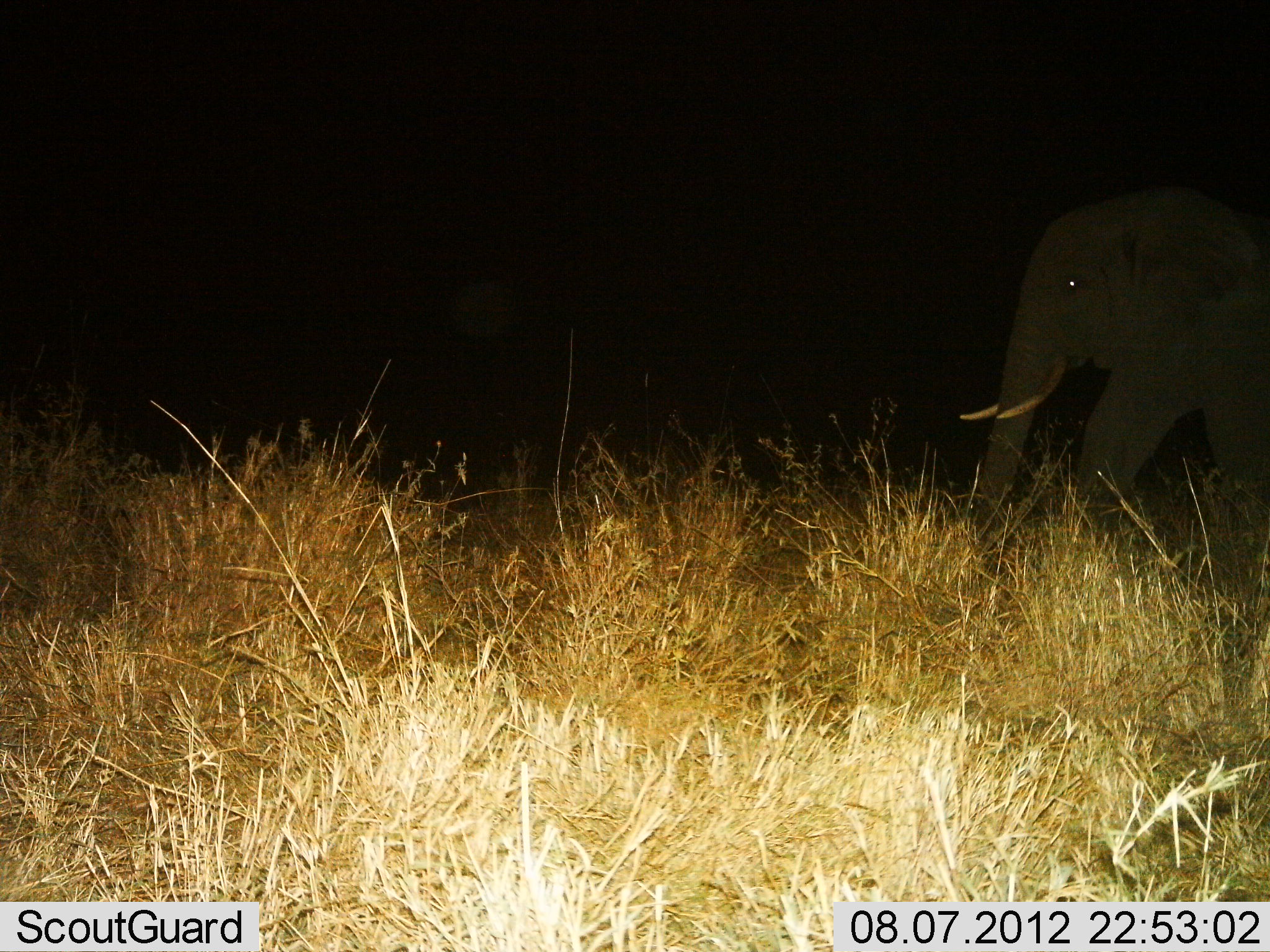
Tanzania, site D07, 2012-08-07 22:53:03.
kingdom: Animalia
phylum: Chordata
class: Mammalia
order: Proboscidea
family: Elephantidae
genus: Loxodonta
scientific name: Loxodonta africana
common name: african bush elephant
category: elephant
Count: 1.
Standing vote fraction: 20%.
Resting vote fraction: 0%.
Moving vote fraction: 90%.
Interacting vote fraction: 0%.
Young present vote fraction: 0%.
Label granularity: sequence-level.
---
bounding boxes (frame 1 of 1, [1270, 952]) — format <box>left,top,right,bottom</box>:
animal: <box>960,183,1269,618</box>